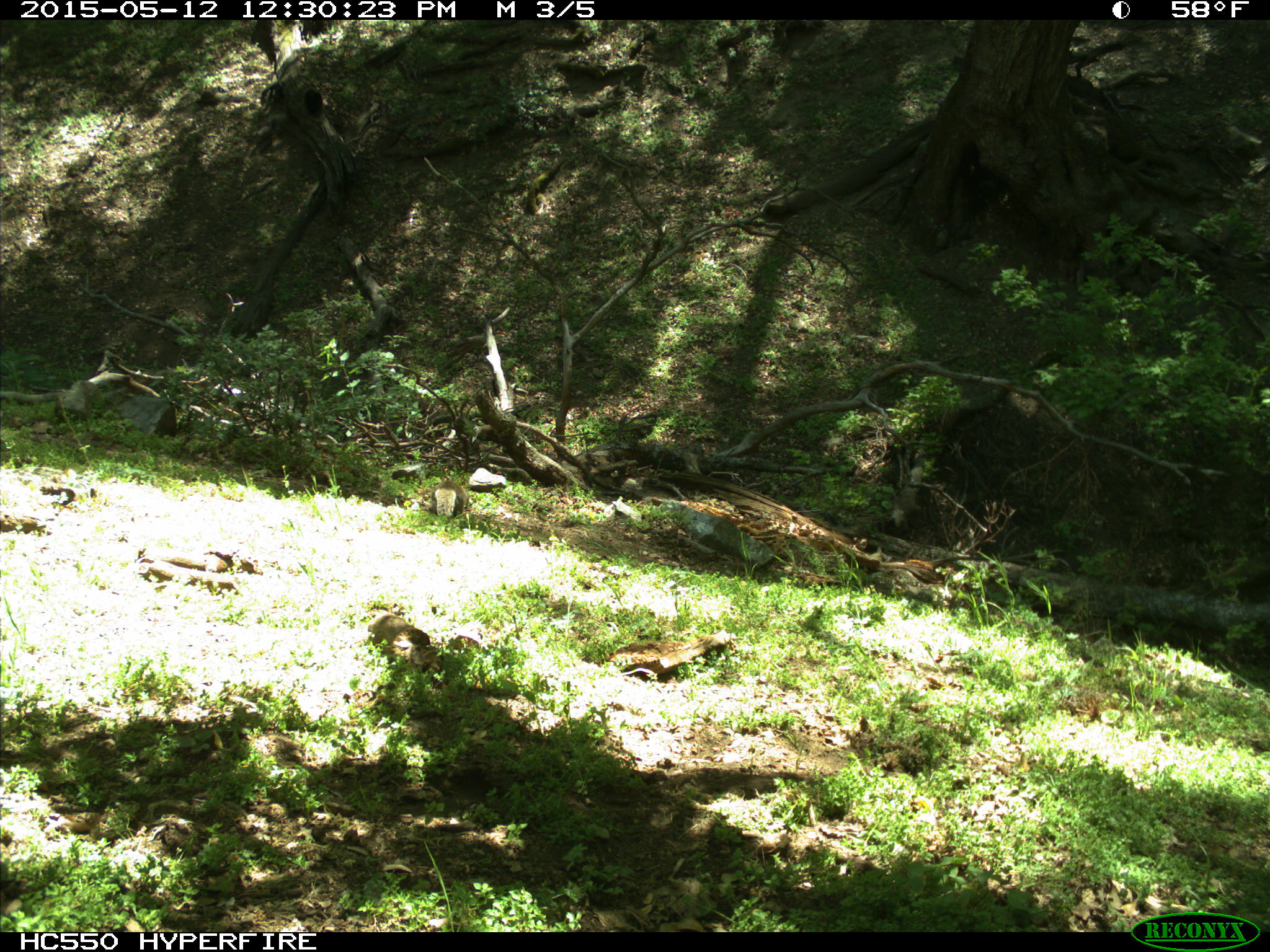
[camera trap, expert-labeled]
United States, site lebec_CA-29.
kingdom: Animalia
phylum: Chordata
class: Mammalia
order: Rodentia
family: Sciuridae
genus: Otospermophilus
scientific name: Otospermophilus beecheyi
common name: california ground squirrel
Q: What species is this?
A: Otospermophilus beecheyi (california ground squirrel).